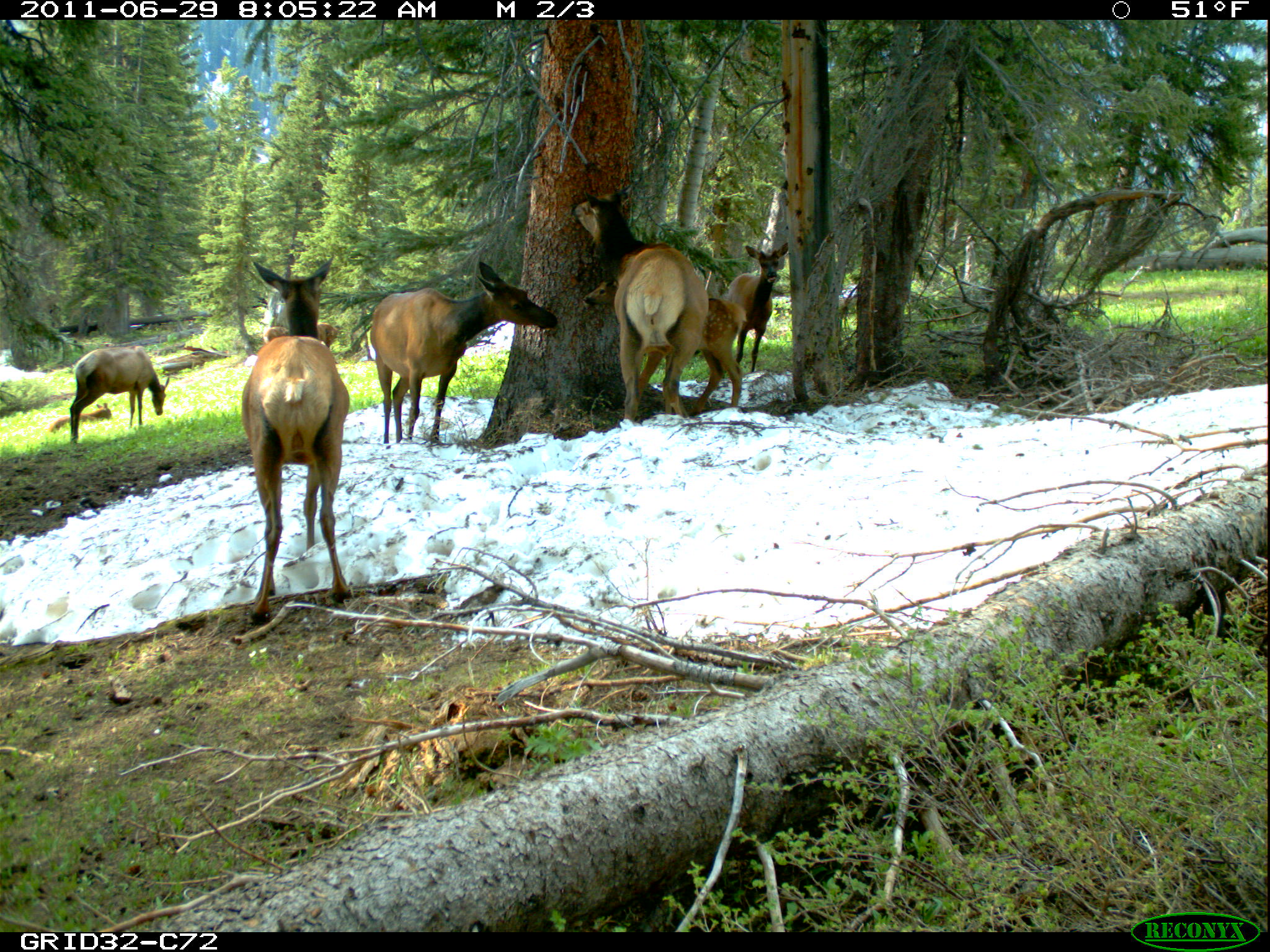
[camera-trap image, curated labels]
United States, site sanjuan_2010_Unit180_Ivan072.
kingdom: Animalia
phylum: Chordata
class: Mammalia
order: Artiodactyla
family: Cervidae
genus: Cervus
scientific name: Cervus elaphus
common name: red deer